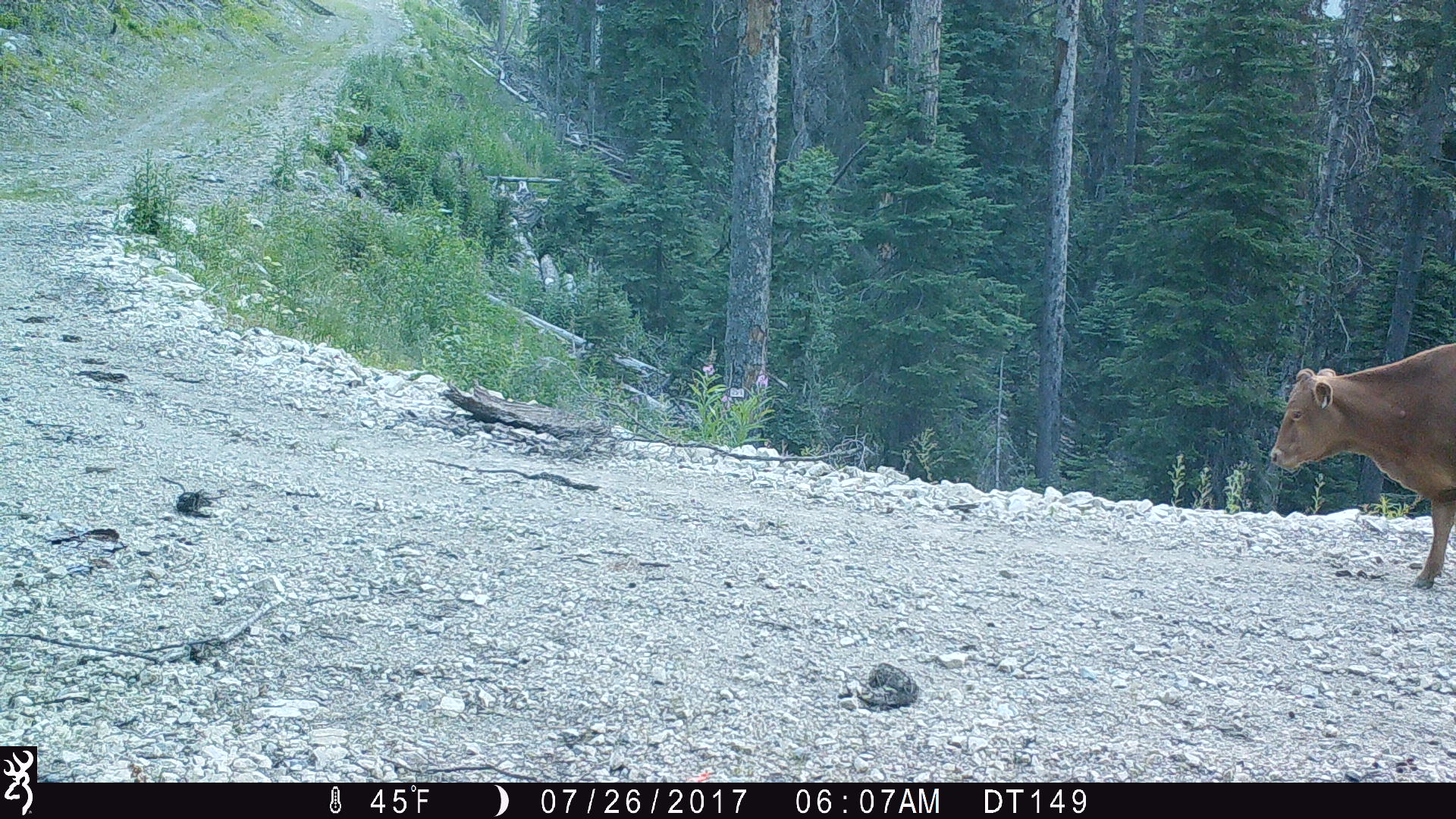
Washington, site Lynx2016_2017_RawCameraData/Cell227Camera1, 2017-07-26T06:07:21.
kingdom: Animalia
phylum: Chordata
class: Mammalia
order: Artiodactyla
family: Bovidae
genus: Bos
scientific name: Bos taurus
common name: domestic cattle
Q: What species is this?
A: Domestic cattle (Bos taurus).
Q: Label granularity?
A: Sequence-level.